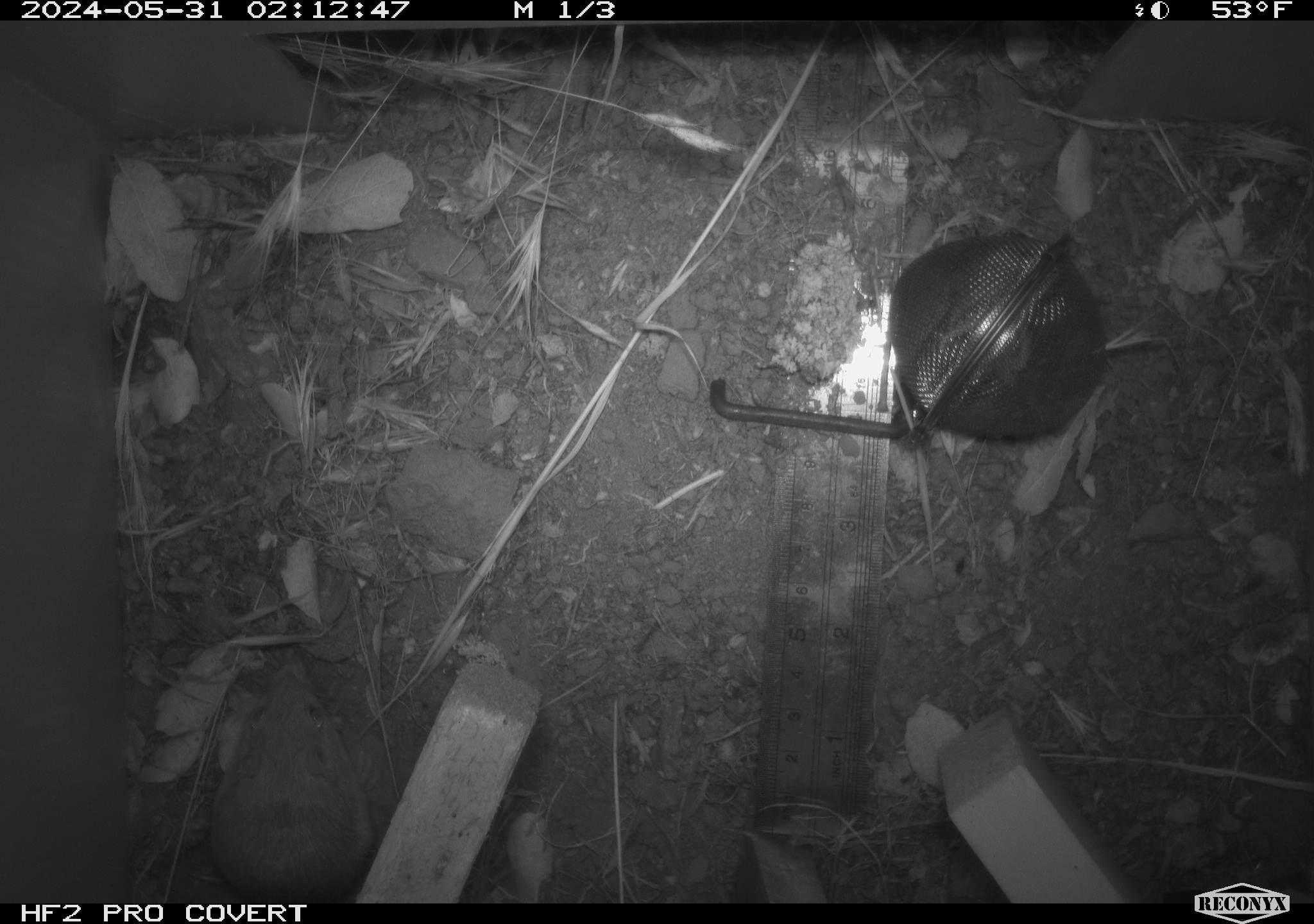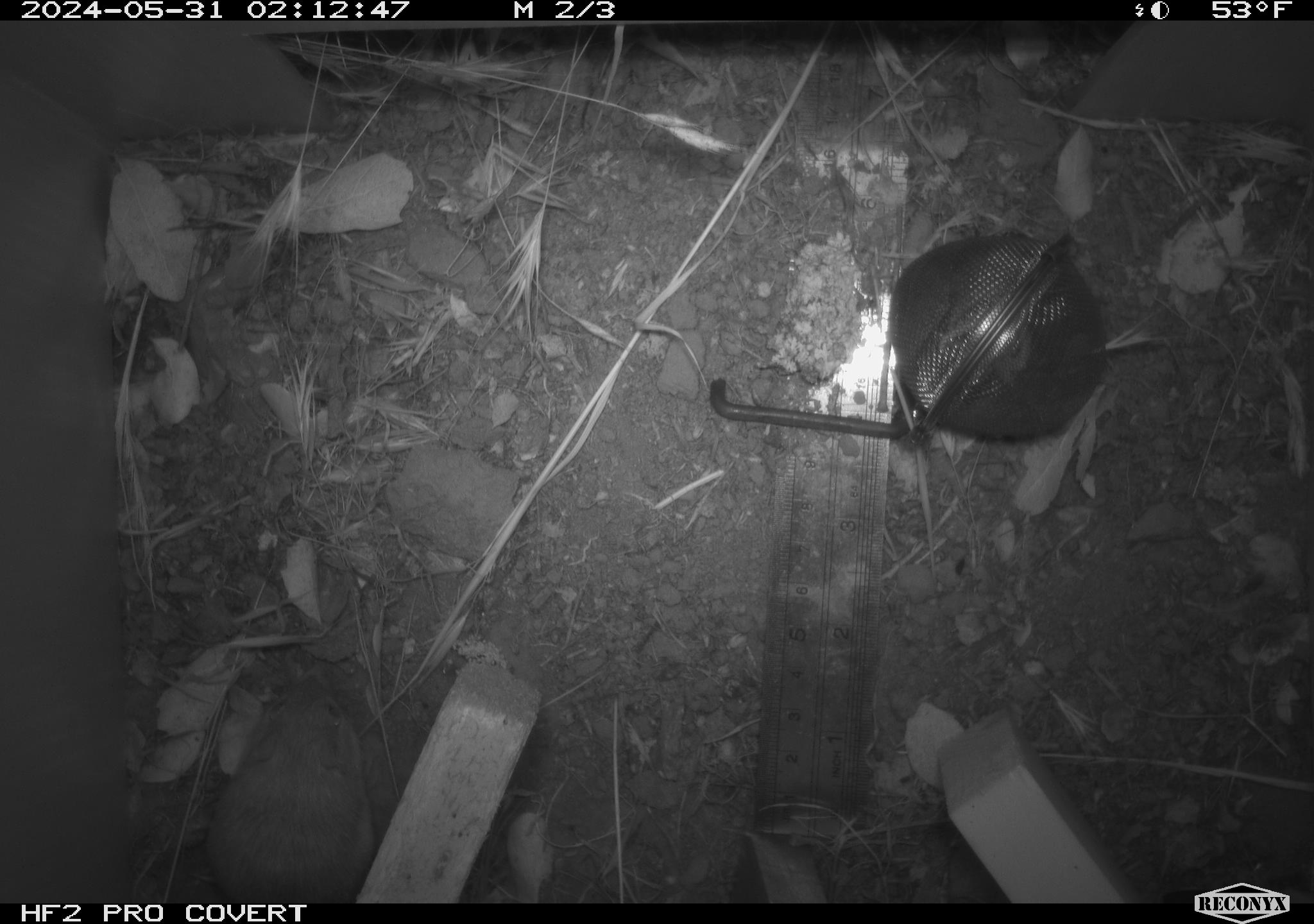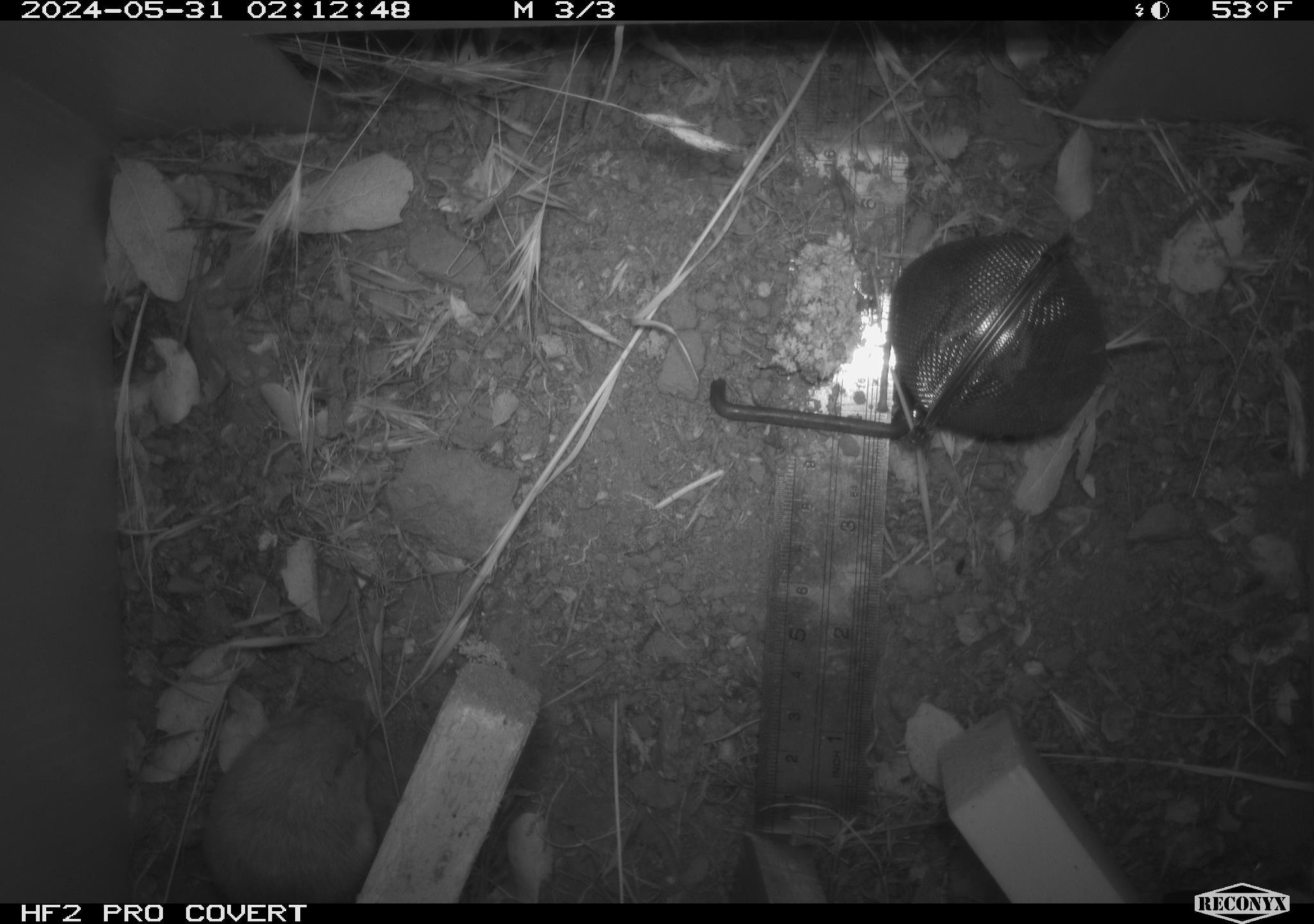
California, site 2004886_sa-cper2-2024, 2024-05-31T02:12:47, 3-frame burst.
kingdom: Animalia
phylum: Chordata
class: Mammalia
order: Rodentia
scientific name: Rodentia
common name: rodent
Rodent (Rodentia).